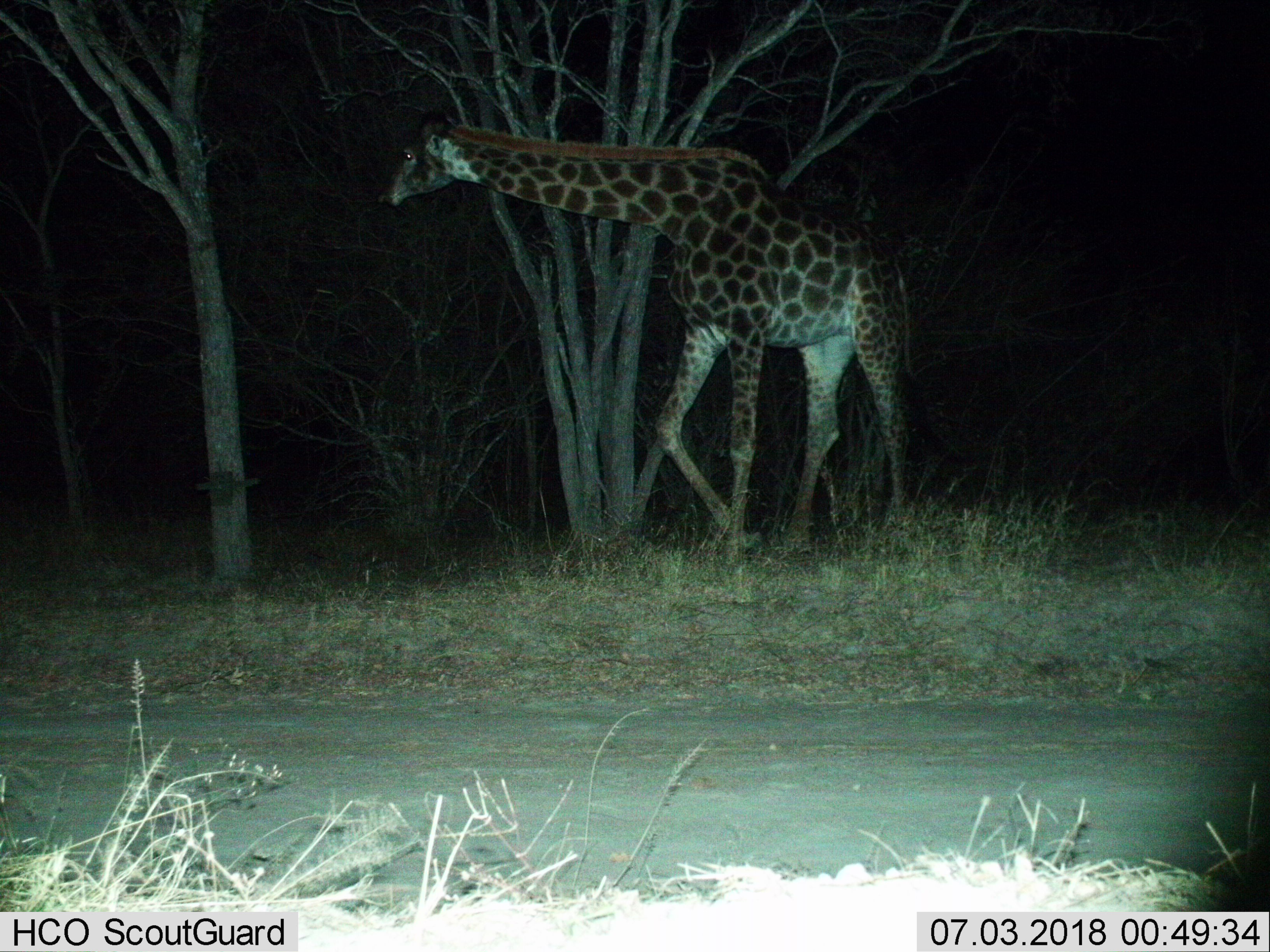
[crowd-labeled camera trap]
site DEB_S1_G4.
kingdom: Animalia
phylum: Chordata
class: Mammalia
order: Artiodactyla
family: Giraffidae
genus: Giraffa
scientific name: Giraffa camelopardalis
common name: giraffe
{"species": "giraffe (Giraffa camelopardalis)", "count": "1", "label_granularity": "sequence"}